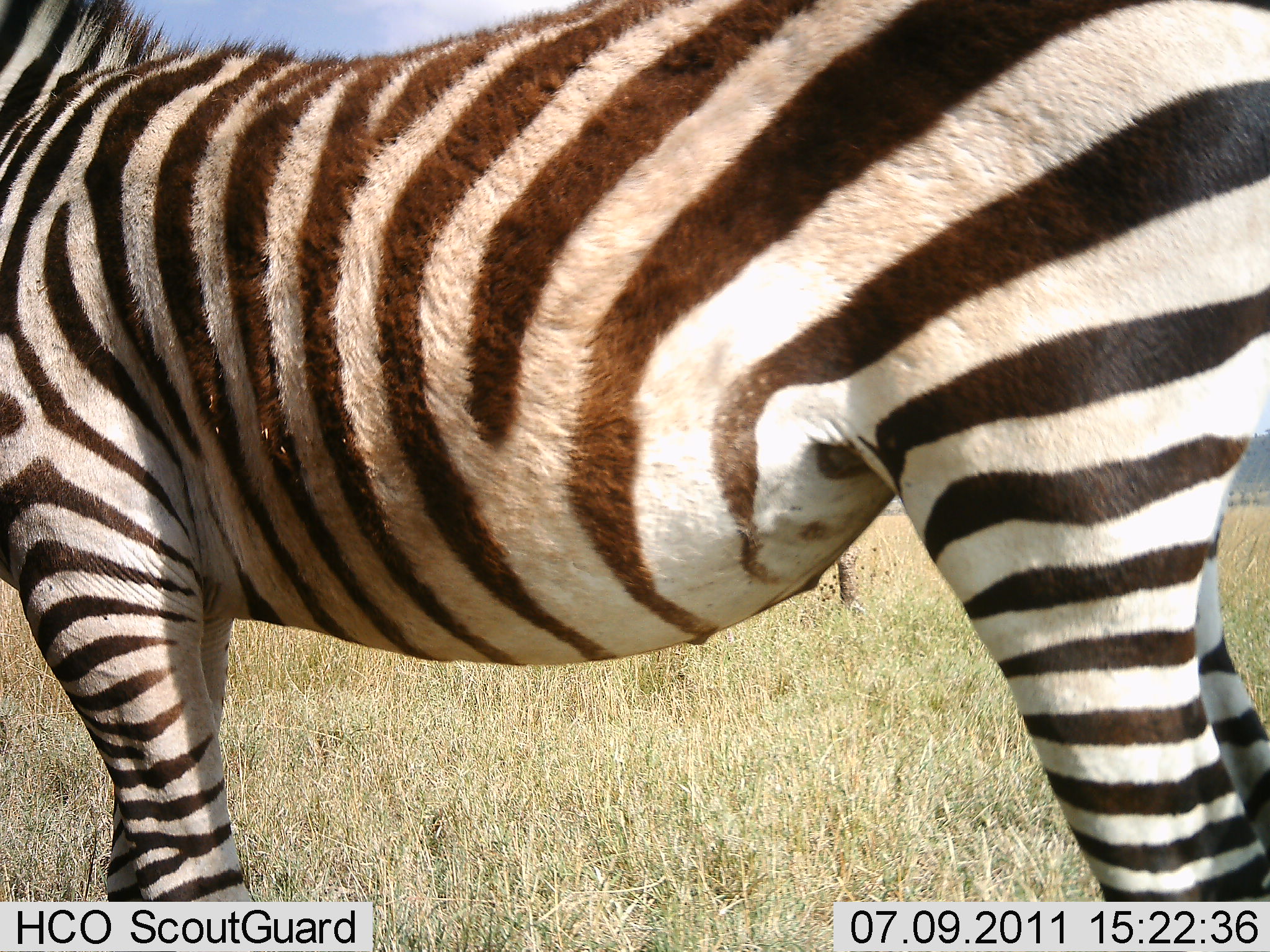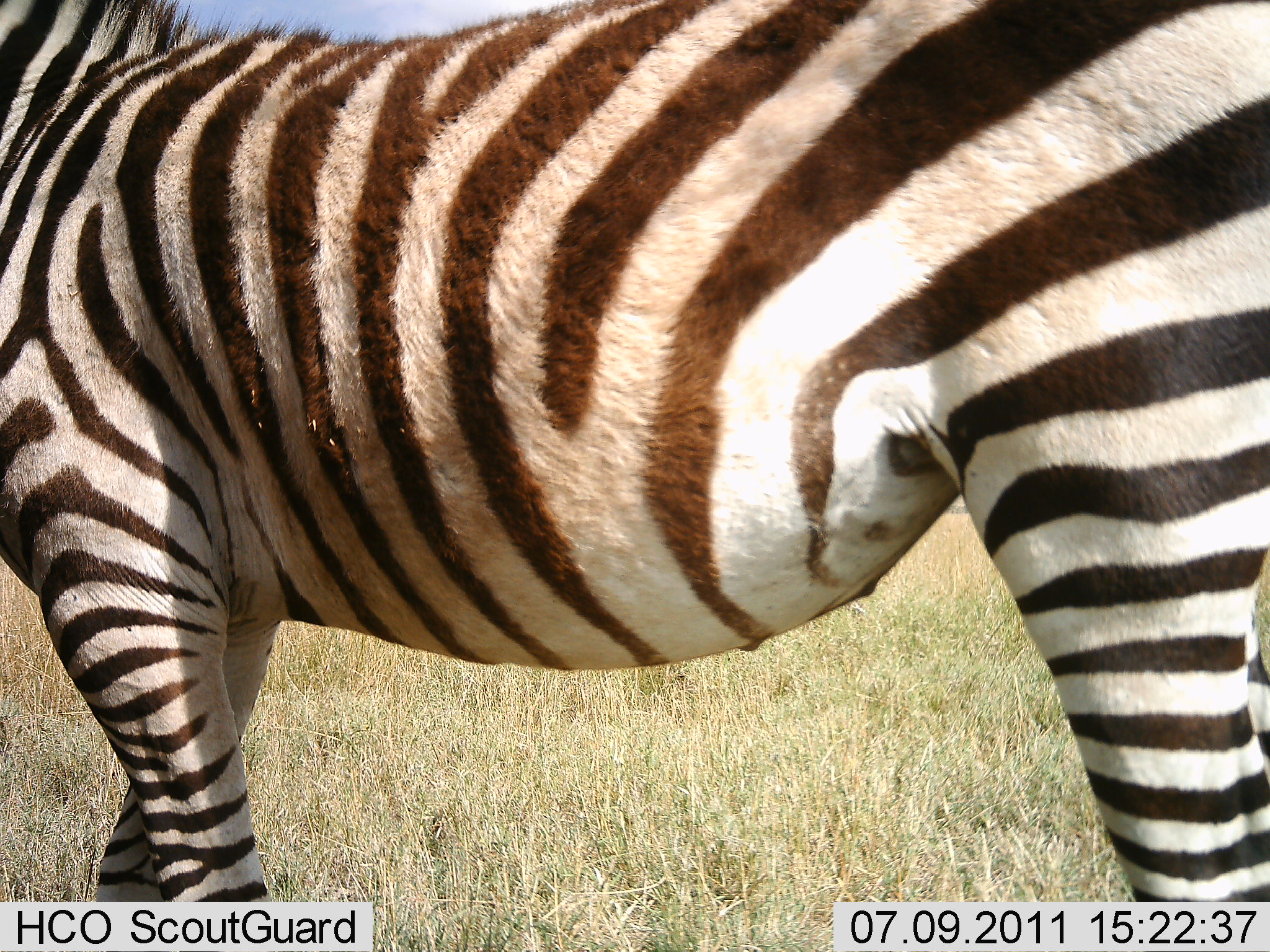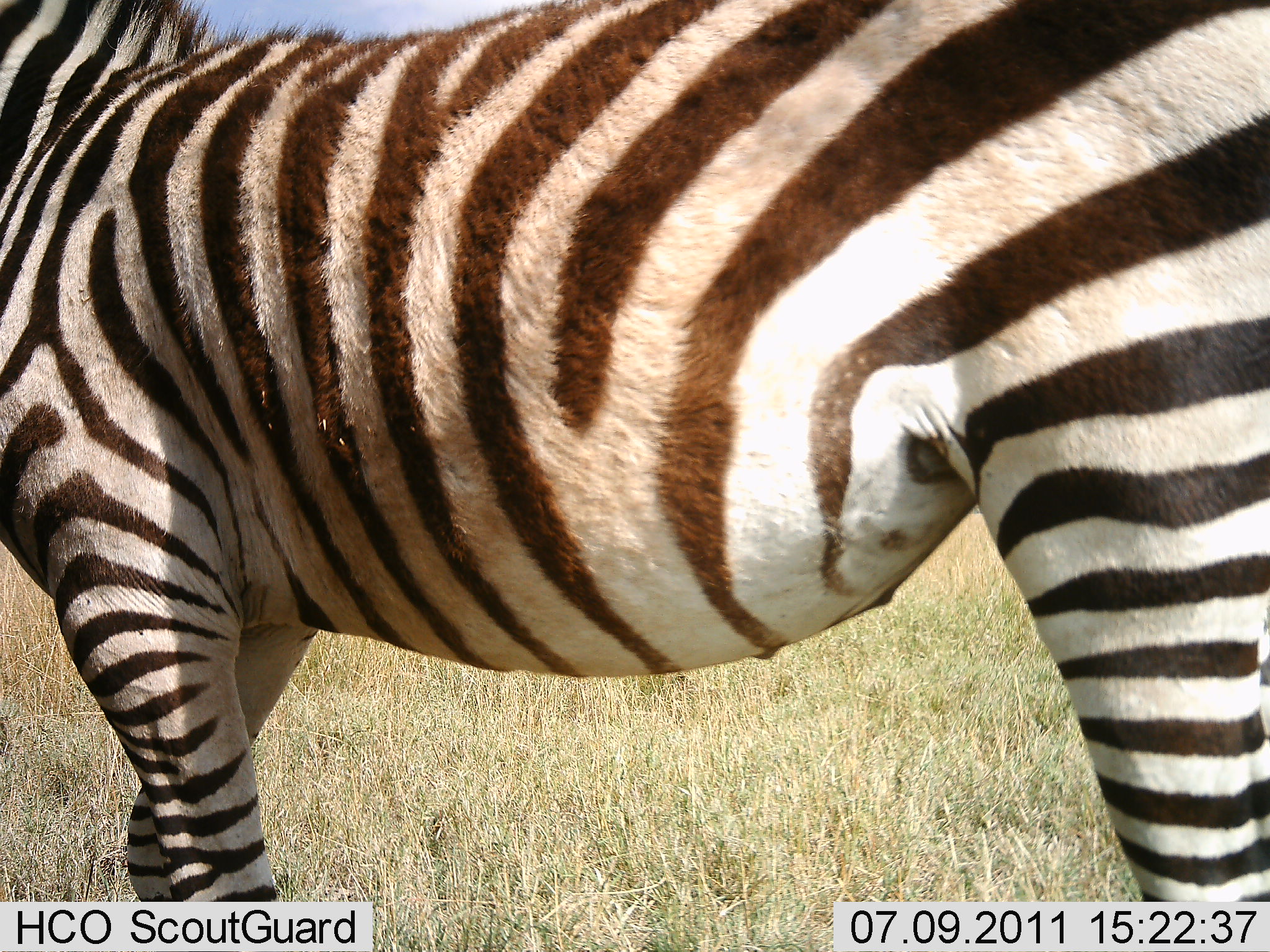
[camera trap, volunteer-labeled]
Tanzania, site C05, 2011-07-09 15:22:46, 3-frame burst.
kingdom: Animalia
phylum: Chordata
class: Mammalia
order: Perissodactyla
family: Equidae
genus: Equus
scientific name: Equus quagga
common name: plains zebra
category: zebra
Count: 1.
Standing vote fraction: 93%.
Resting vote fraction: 0%.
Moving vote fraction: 7%.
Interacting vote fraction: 0%.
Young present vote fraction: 0%.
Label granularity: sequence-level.